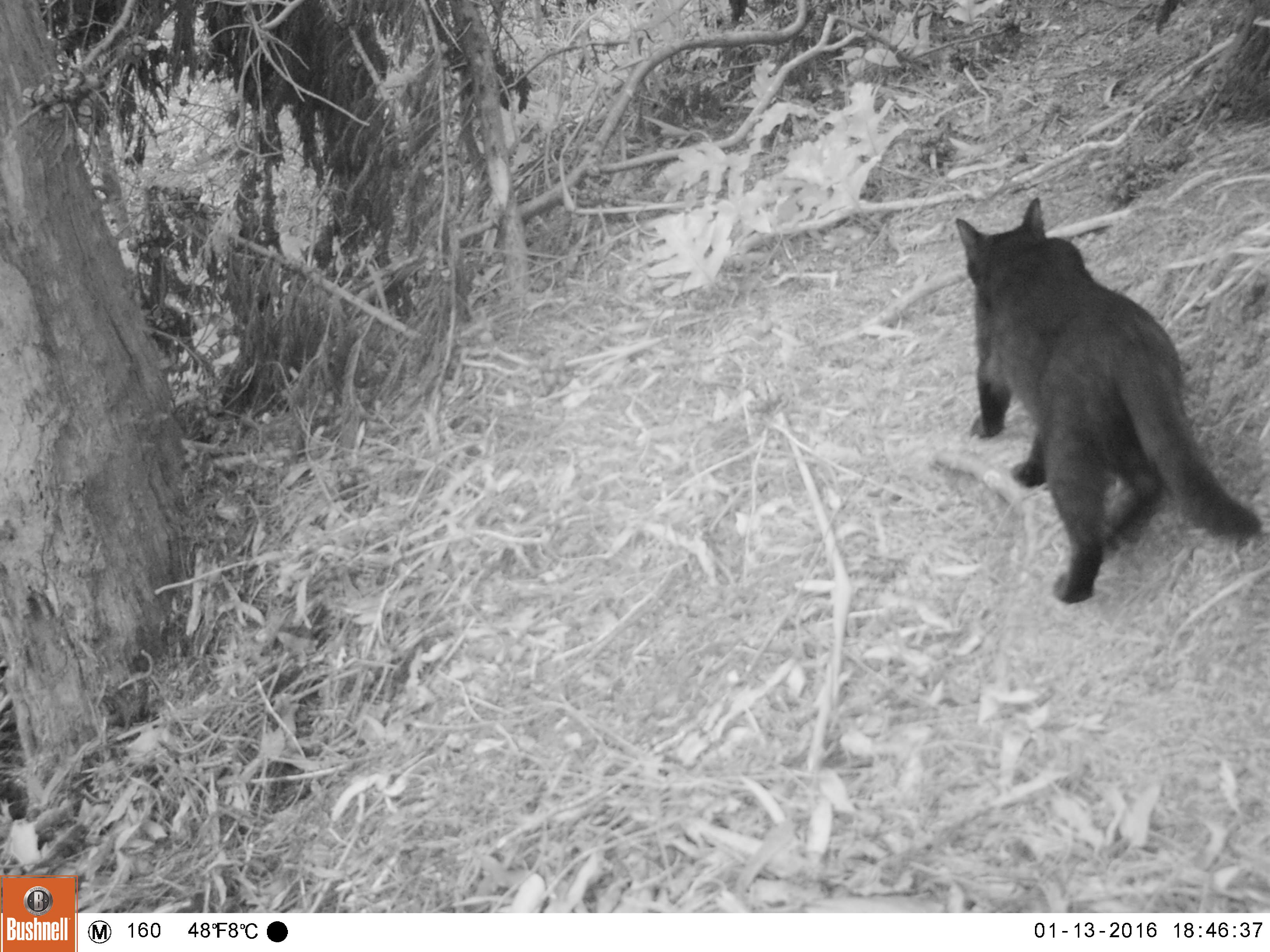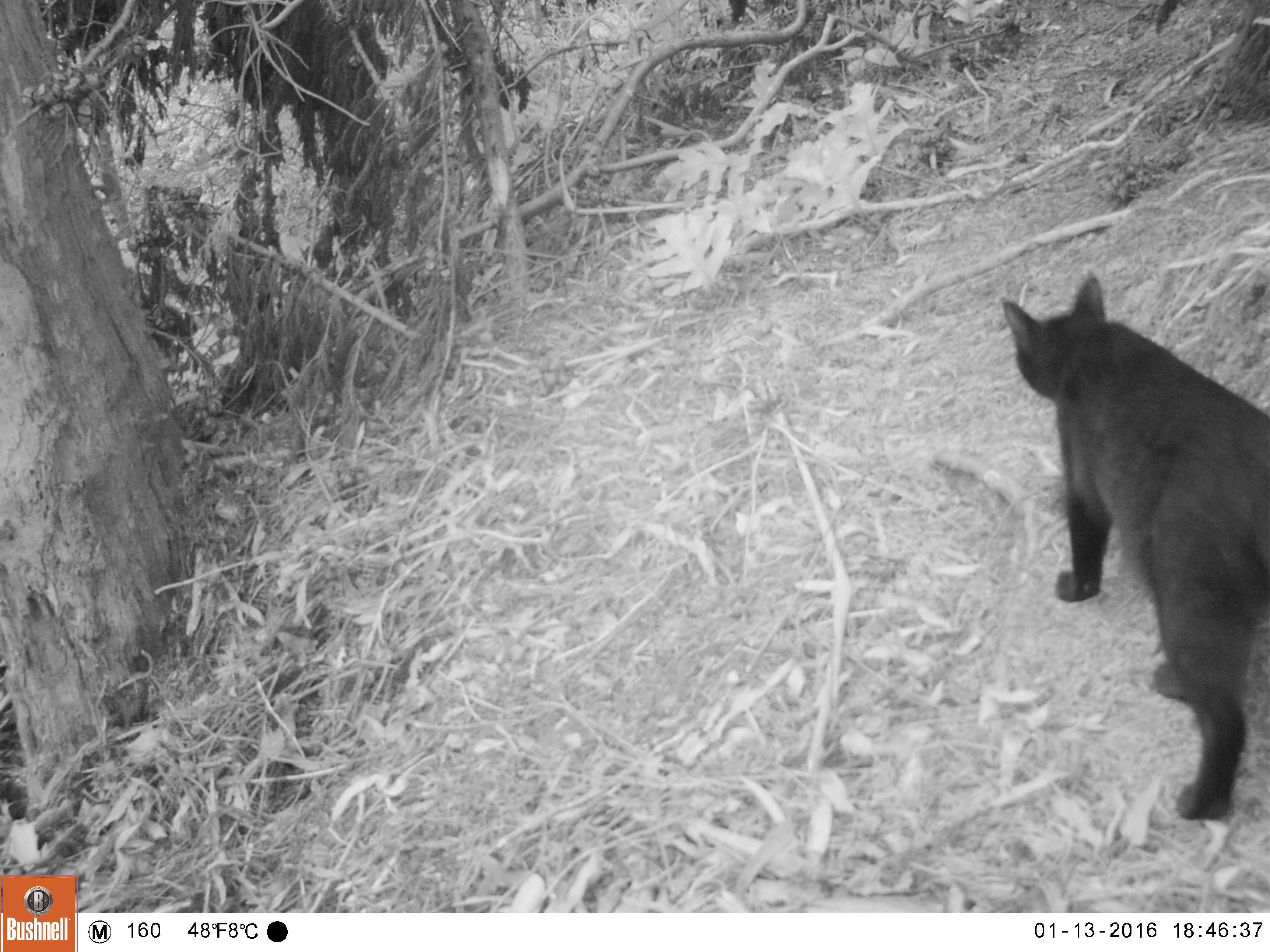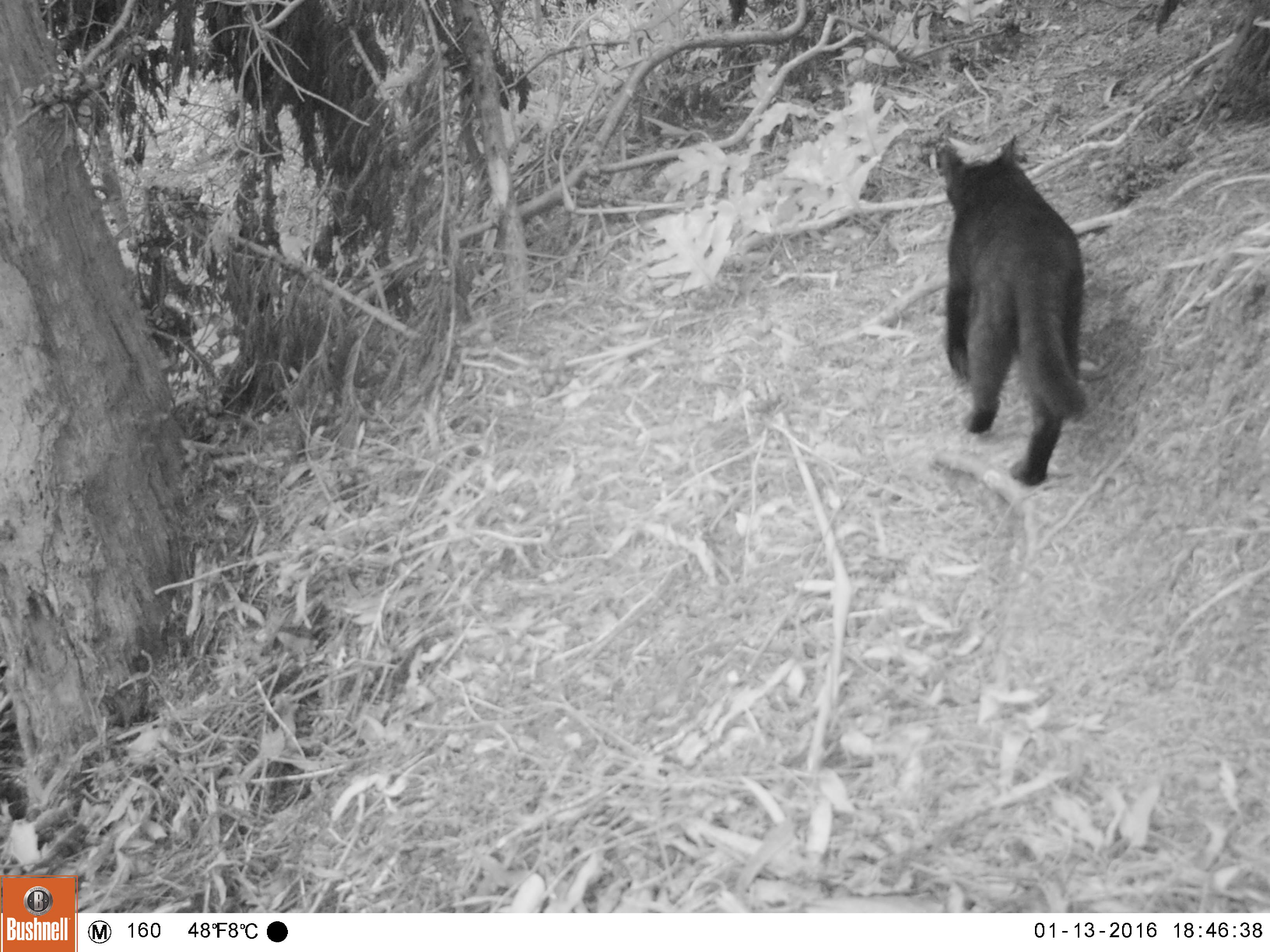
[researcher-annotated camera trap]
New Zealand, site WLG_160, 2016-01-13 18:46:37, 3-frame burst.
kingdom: Animalia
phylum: Chordata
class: Mammalia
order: Carnivora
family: Felidae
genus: Felis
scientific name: Felis catus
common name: domestic cat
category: cat